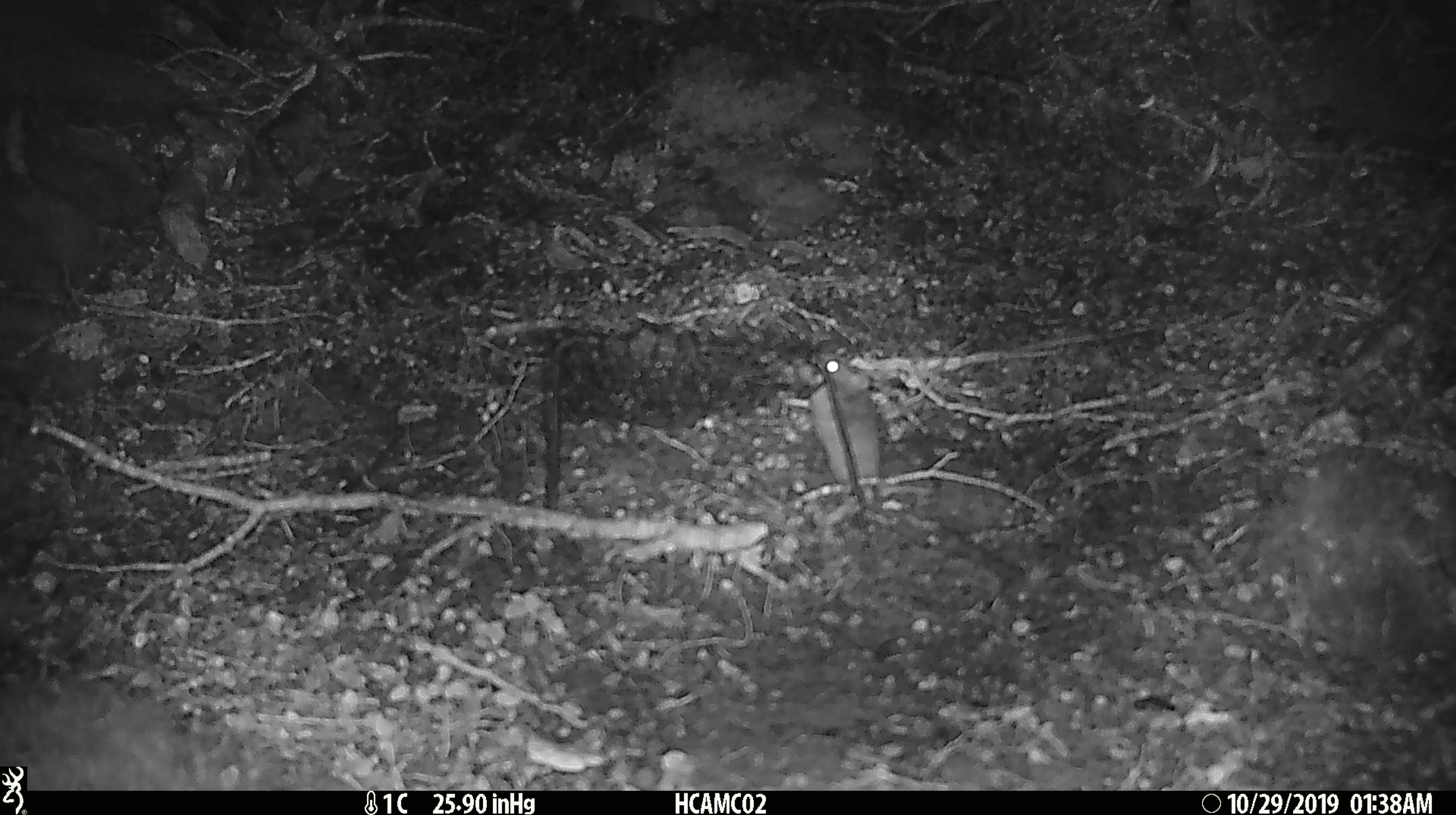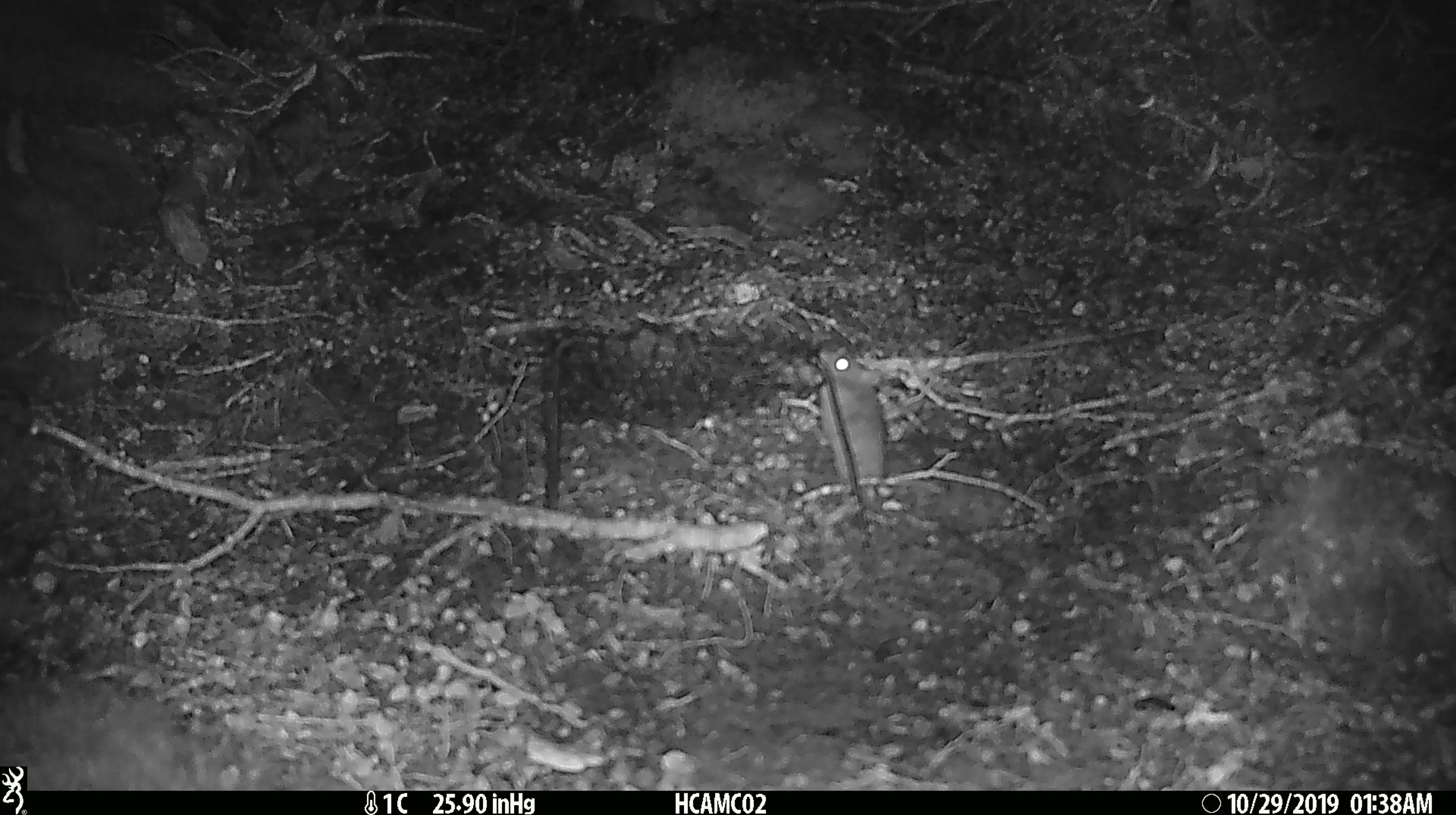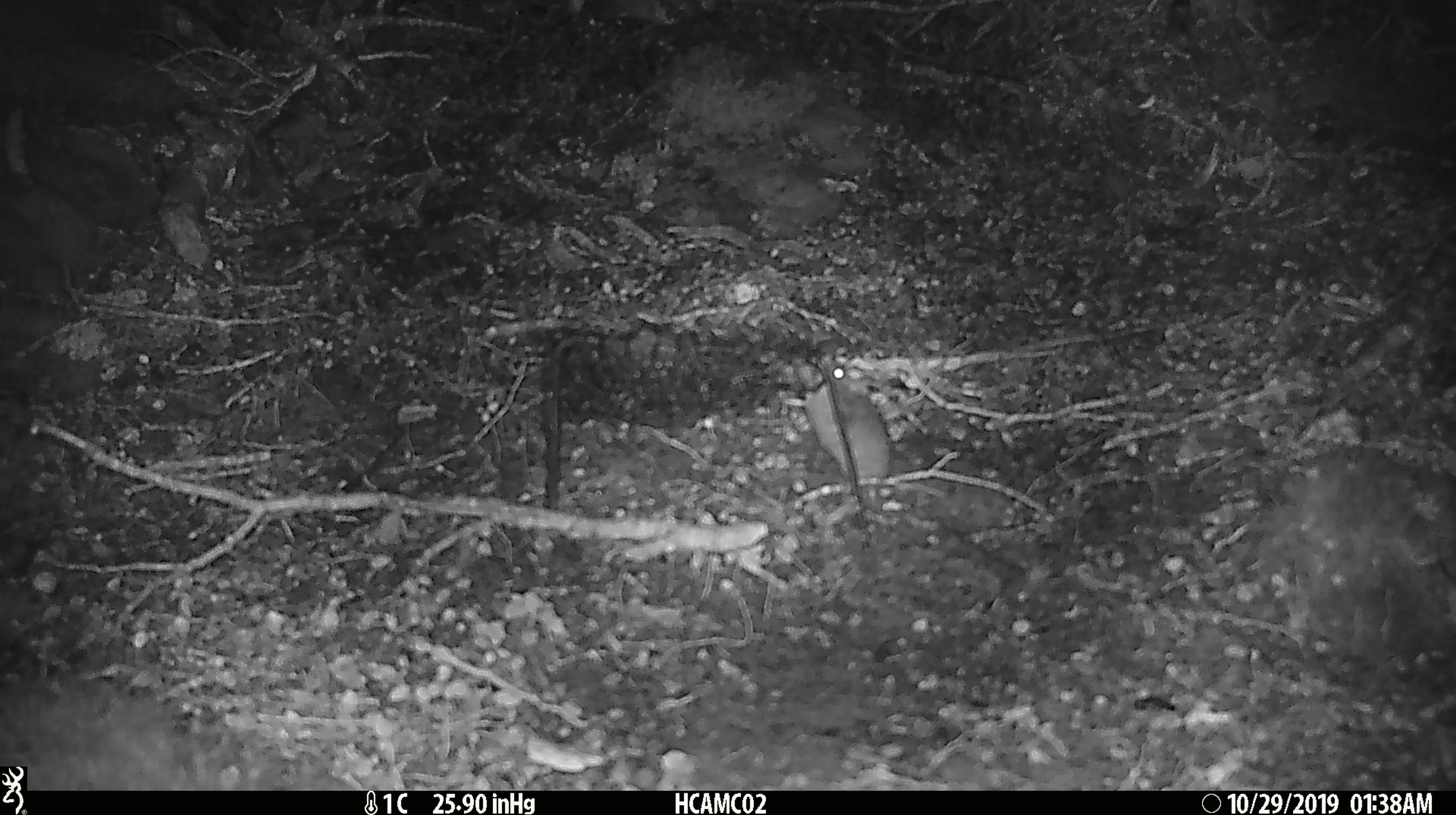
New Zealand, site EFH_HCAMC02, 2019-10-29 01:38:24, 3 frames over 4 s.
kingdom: Animalia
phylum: Chordata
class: Mammalia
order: Rodentia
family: Muridae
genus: Mus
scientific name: Mus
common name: mouse